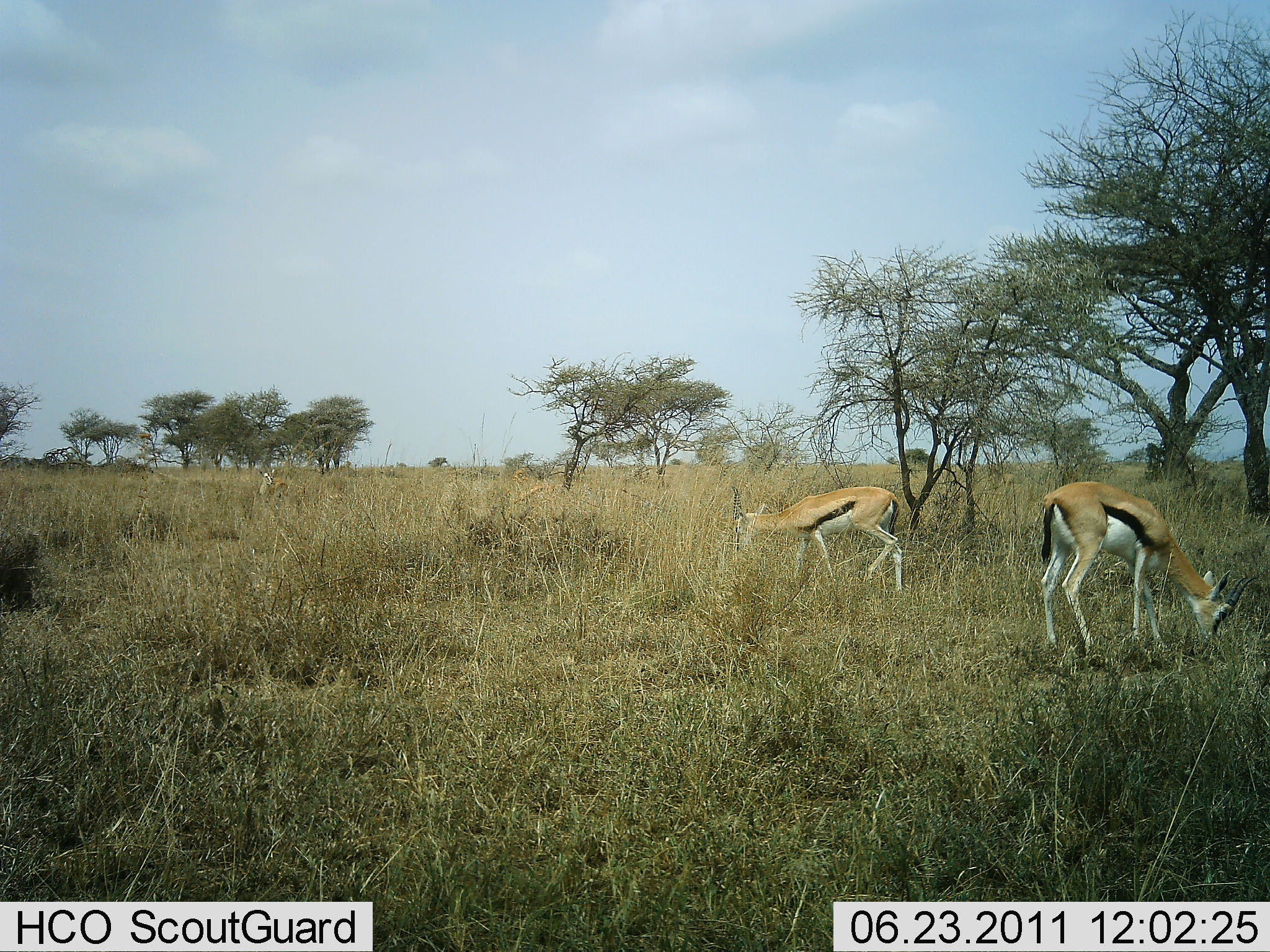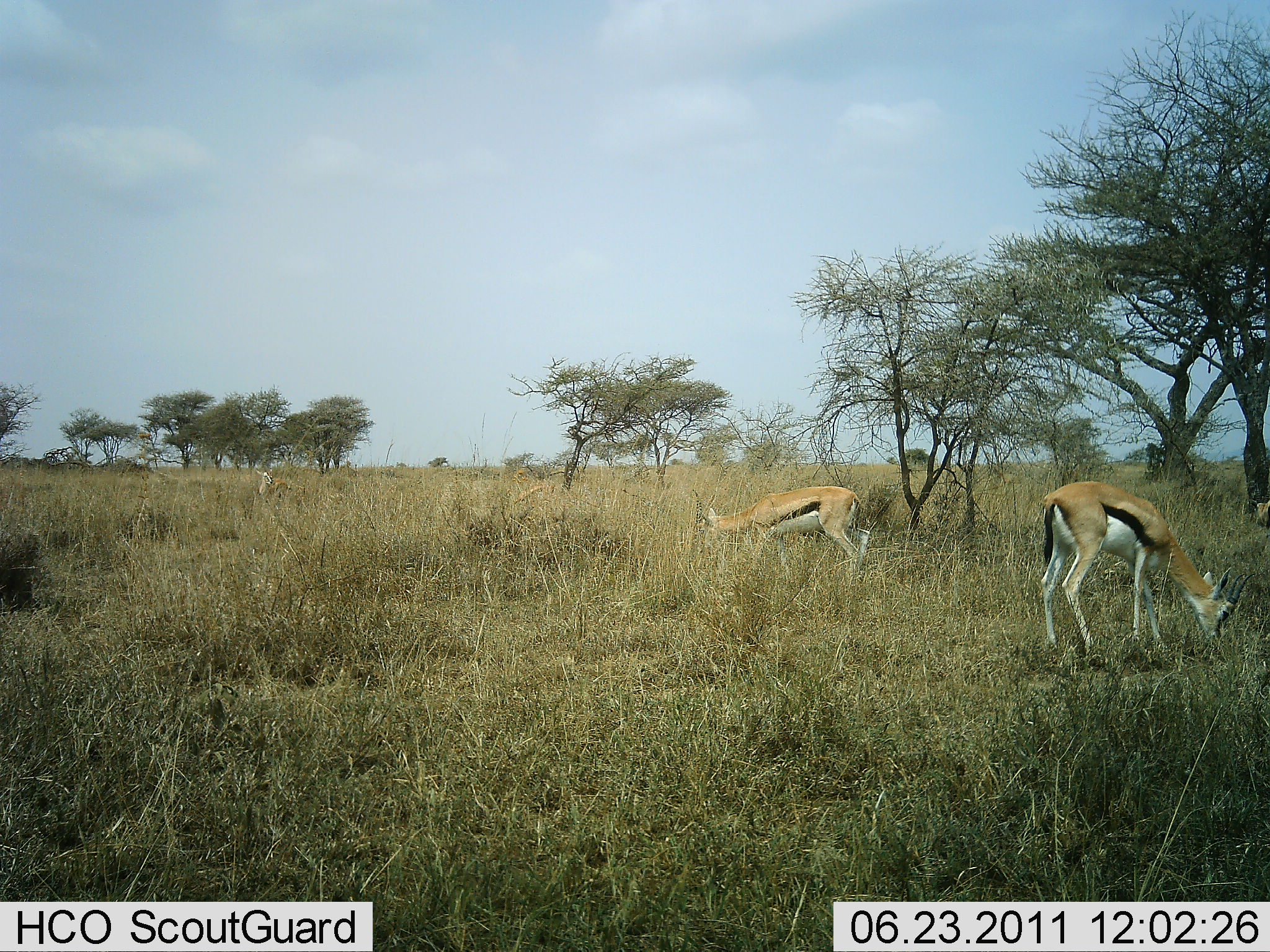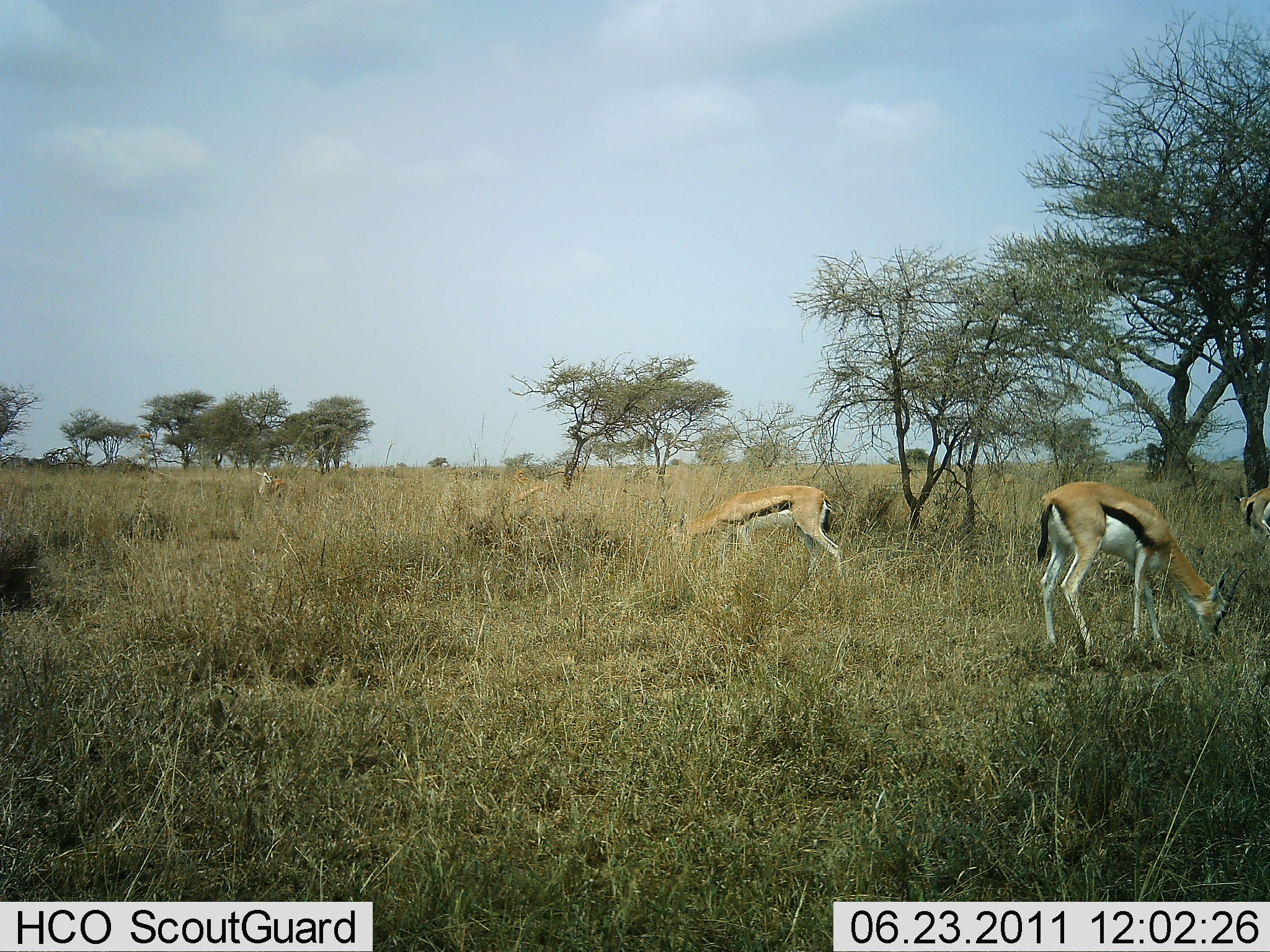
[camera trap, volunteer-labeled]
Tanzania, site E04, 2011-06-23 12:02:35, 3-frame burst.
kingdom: Animalia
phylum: Chordata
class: Mammalia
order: Artiodactyla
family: Bovidae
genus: Eudorcas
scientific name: Eudorcas thomsonii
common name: thomson's gazelle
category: gazellethomsons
Gazellethomsons (thomson's gazelle) (Eudorcas thomsonii), count 3. Behavior (volunteer vote fractions): standing 20%, resting 0%, moving 30%, interacting 0%. Young present (vote fraction): 0%. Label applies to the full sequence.